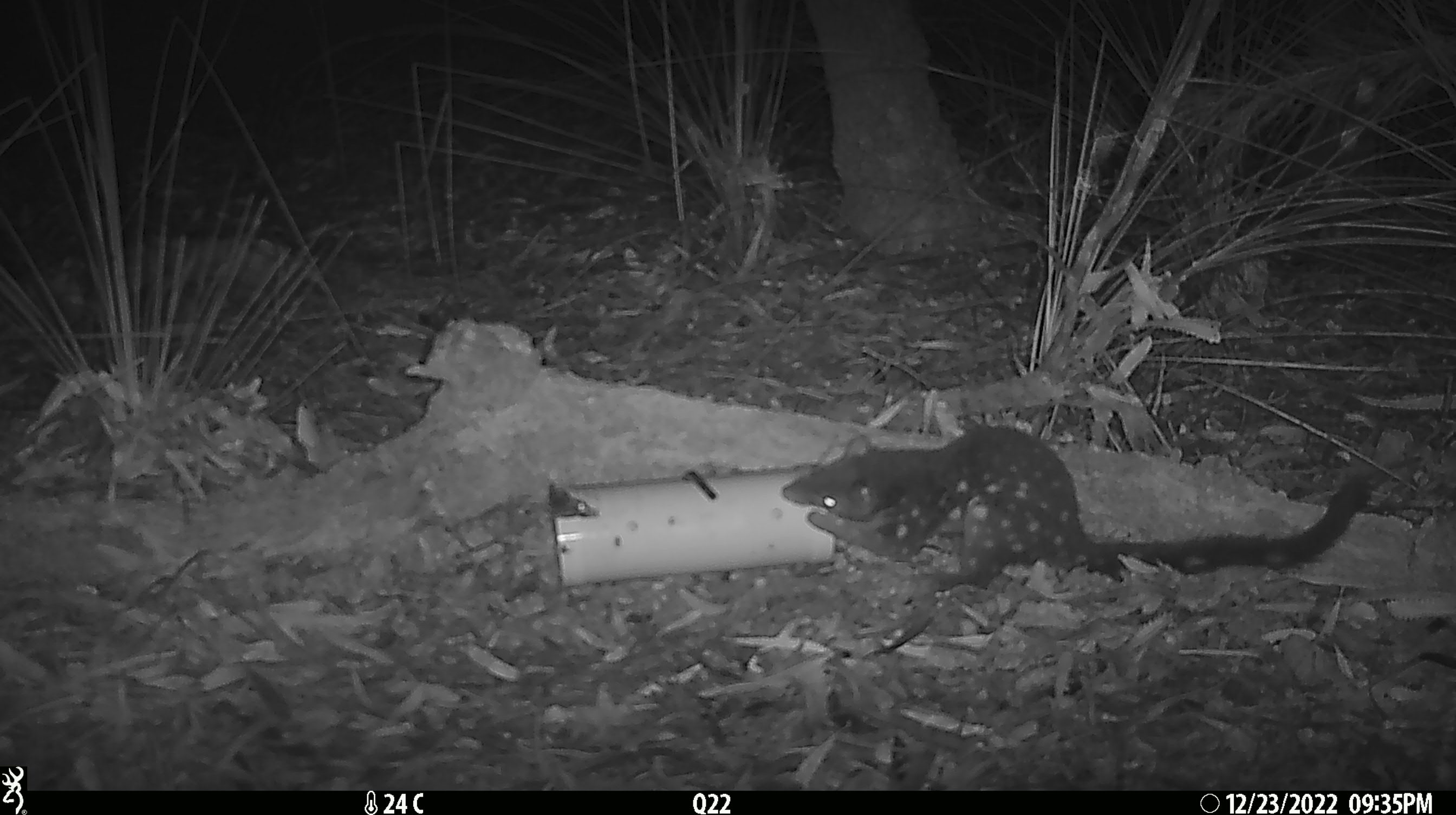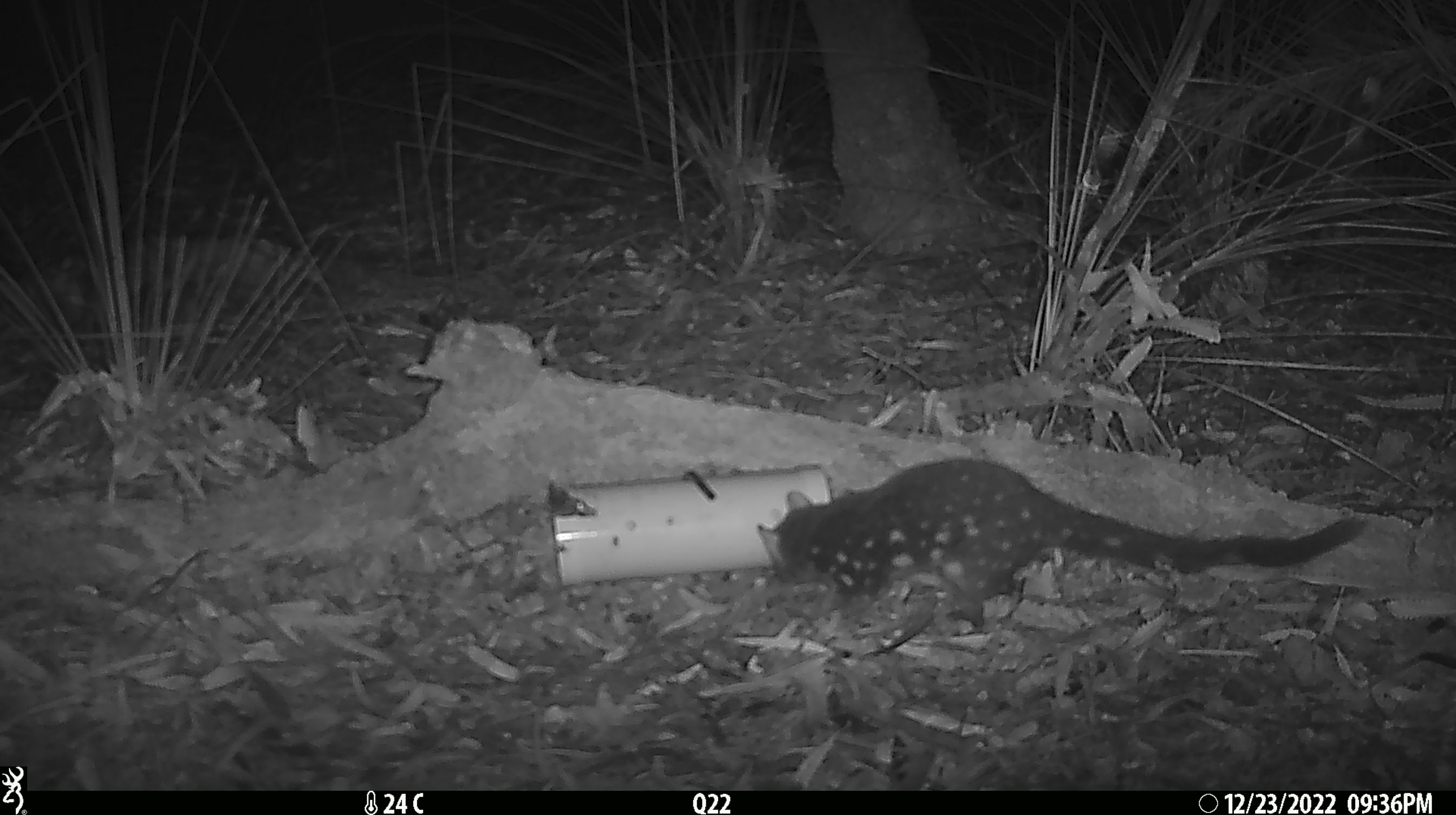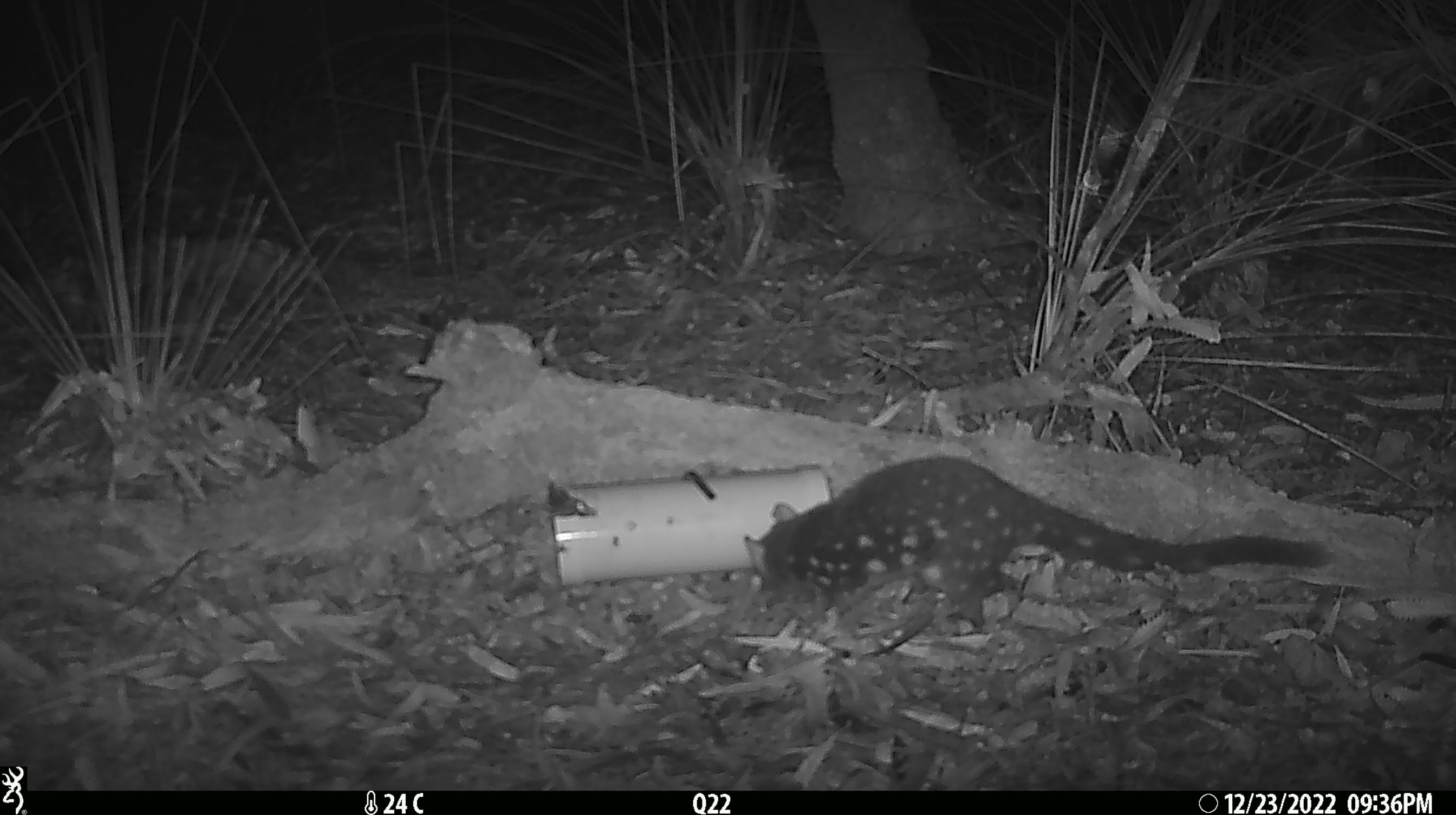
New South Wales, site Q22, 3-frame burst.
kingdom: Animalia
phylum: Chordata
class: Mammalia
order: Dasyuromorphia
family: Dasyuridae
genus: Dasyurus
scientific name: Dasyurus maculatus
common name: spotted-tailed quoll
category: quoll